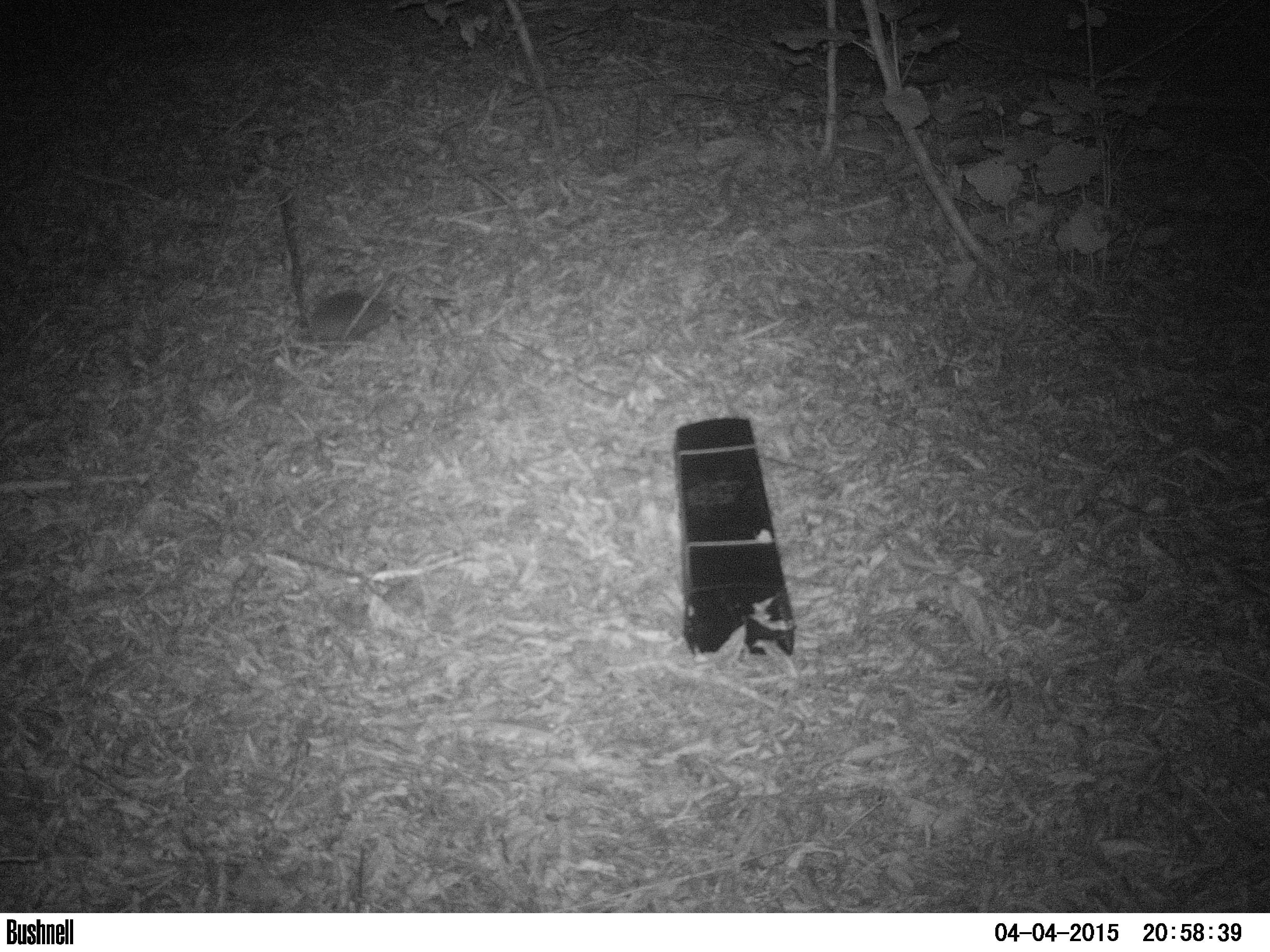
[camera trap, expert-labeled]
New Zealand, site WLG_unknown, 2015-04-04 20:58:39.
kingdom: Animalia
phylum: Chordata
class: Mammalia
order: Eulipotyphla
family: Erinaceidae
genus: Erinaceus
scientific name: Erinaceus europaeus europaeus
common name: european hedgehog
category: hedgehog